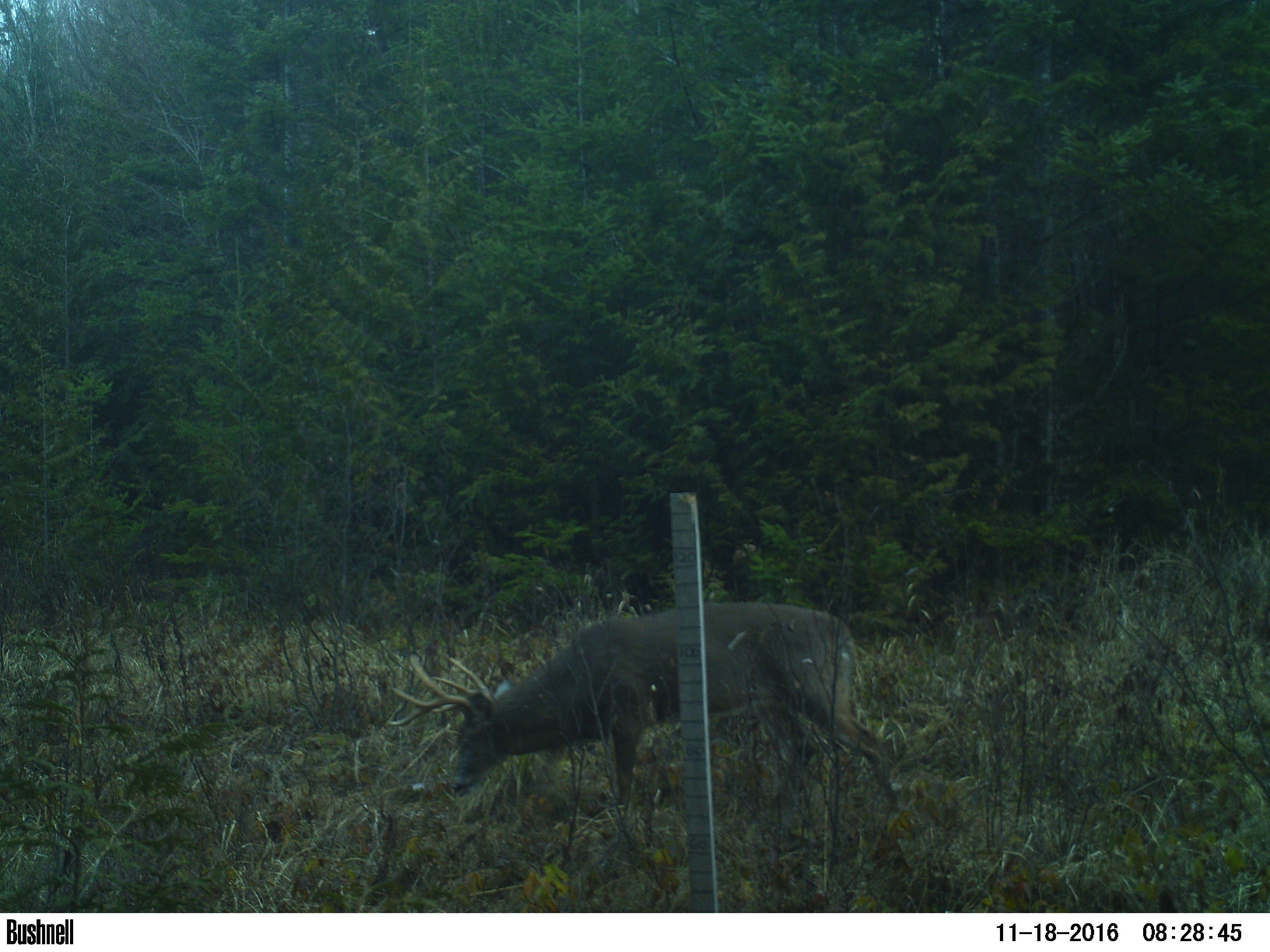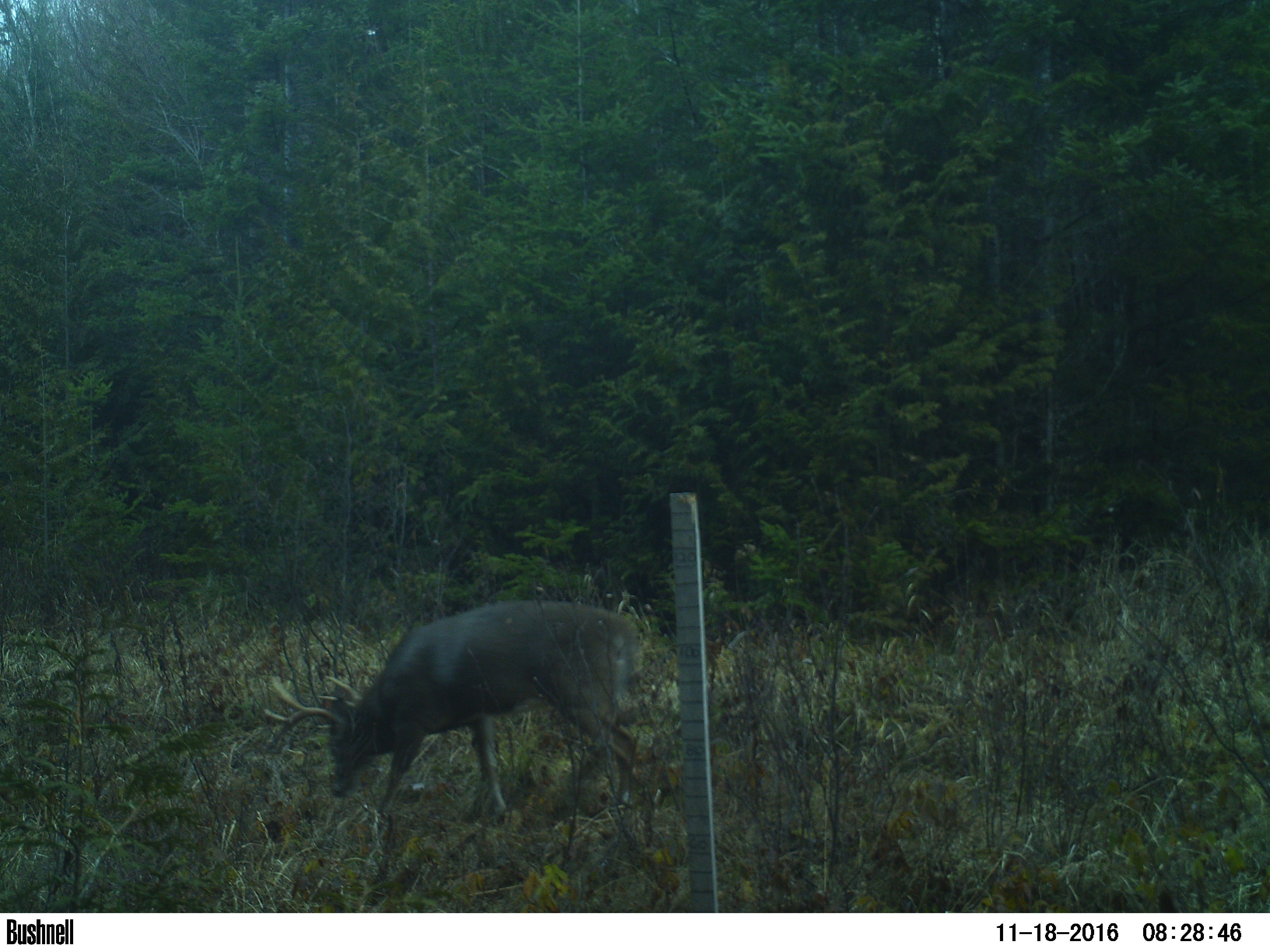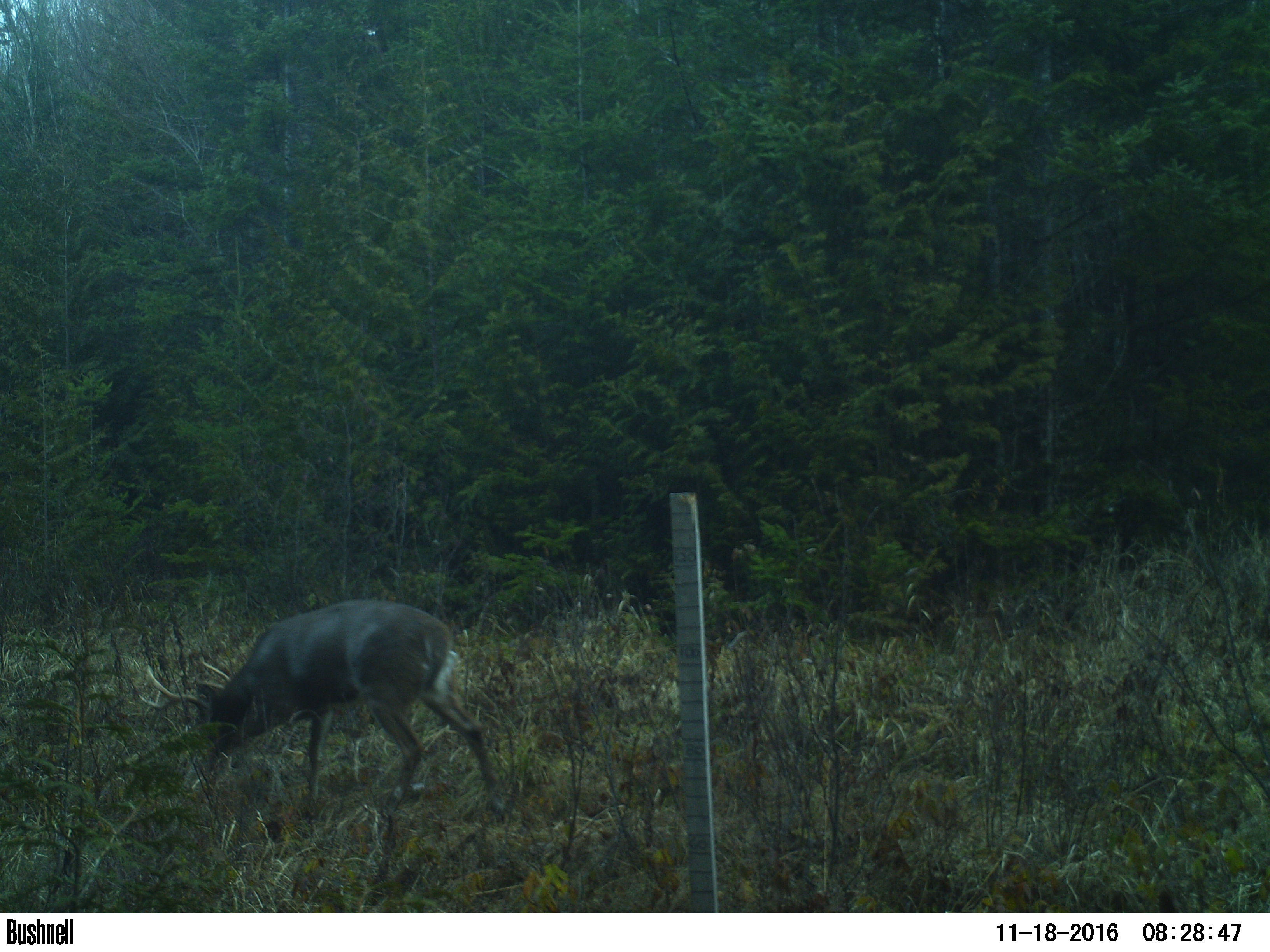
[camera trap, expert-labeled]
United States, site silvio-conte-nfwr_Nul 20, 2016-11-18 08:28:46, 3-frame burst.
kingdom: Animalia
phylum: Chordata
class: Mammalia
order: Artiodactyla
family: Cervidae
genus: Odocoileus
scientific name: Odocoileus virginianus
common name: white-tailed deer